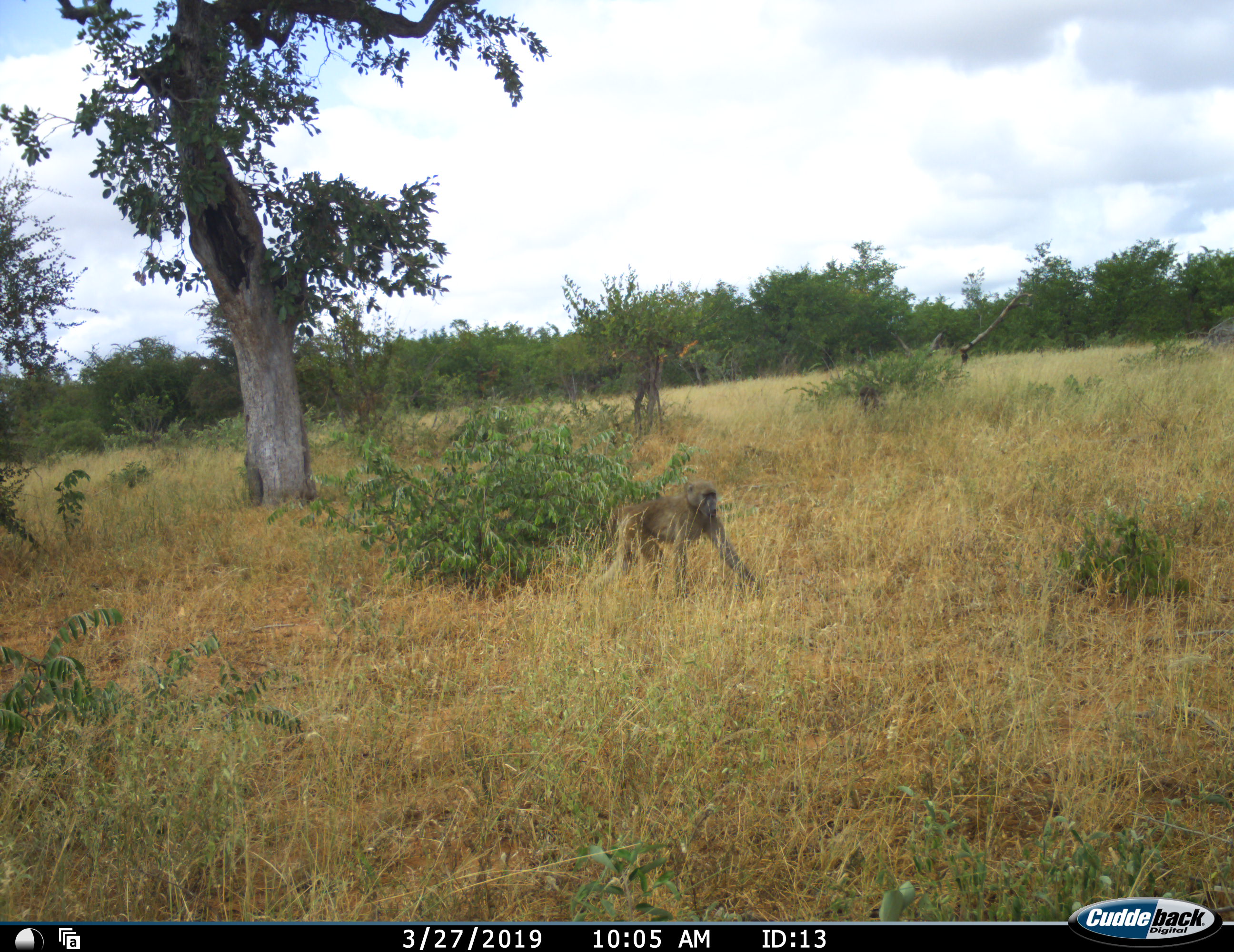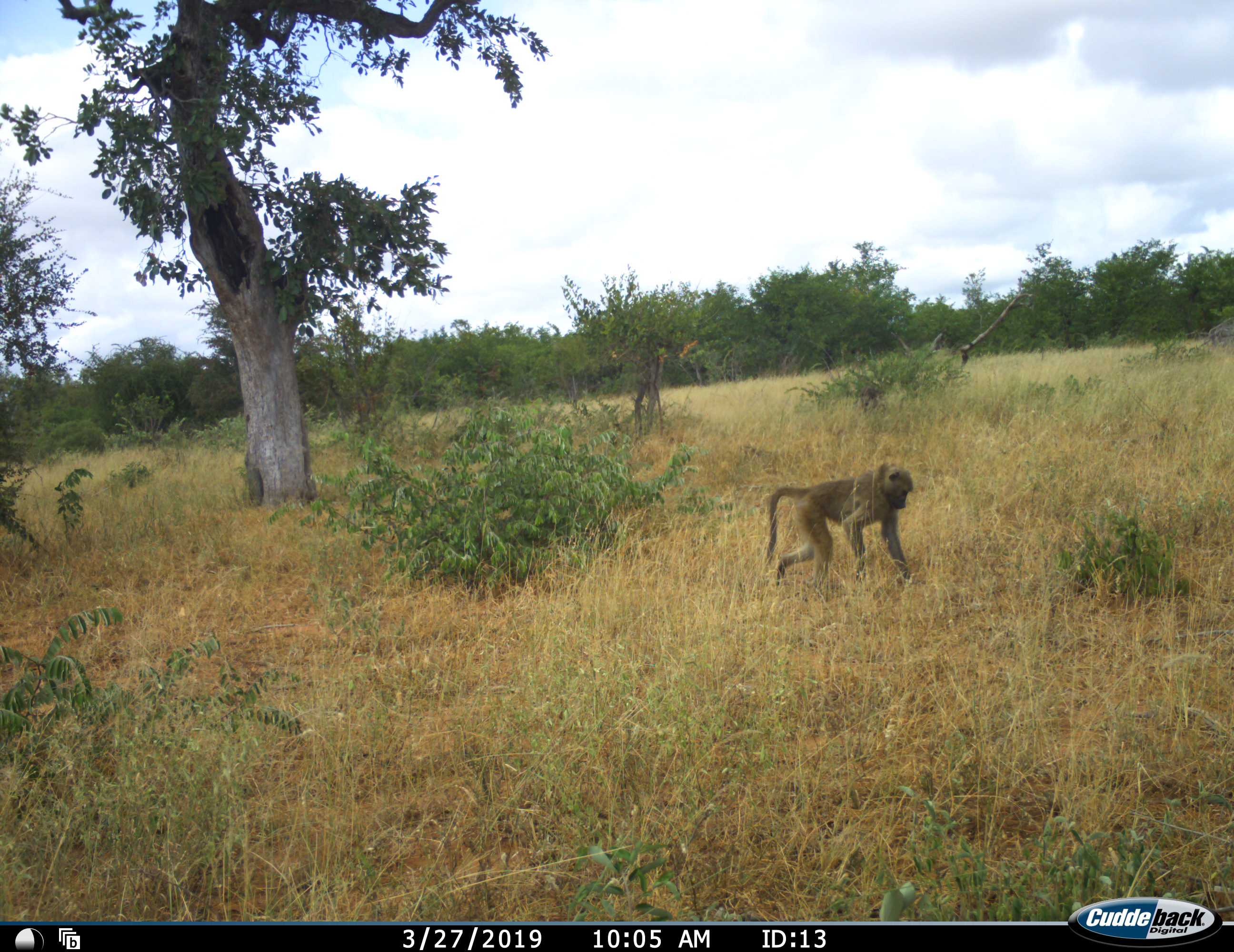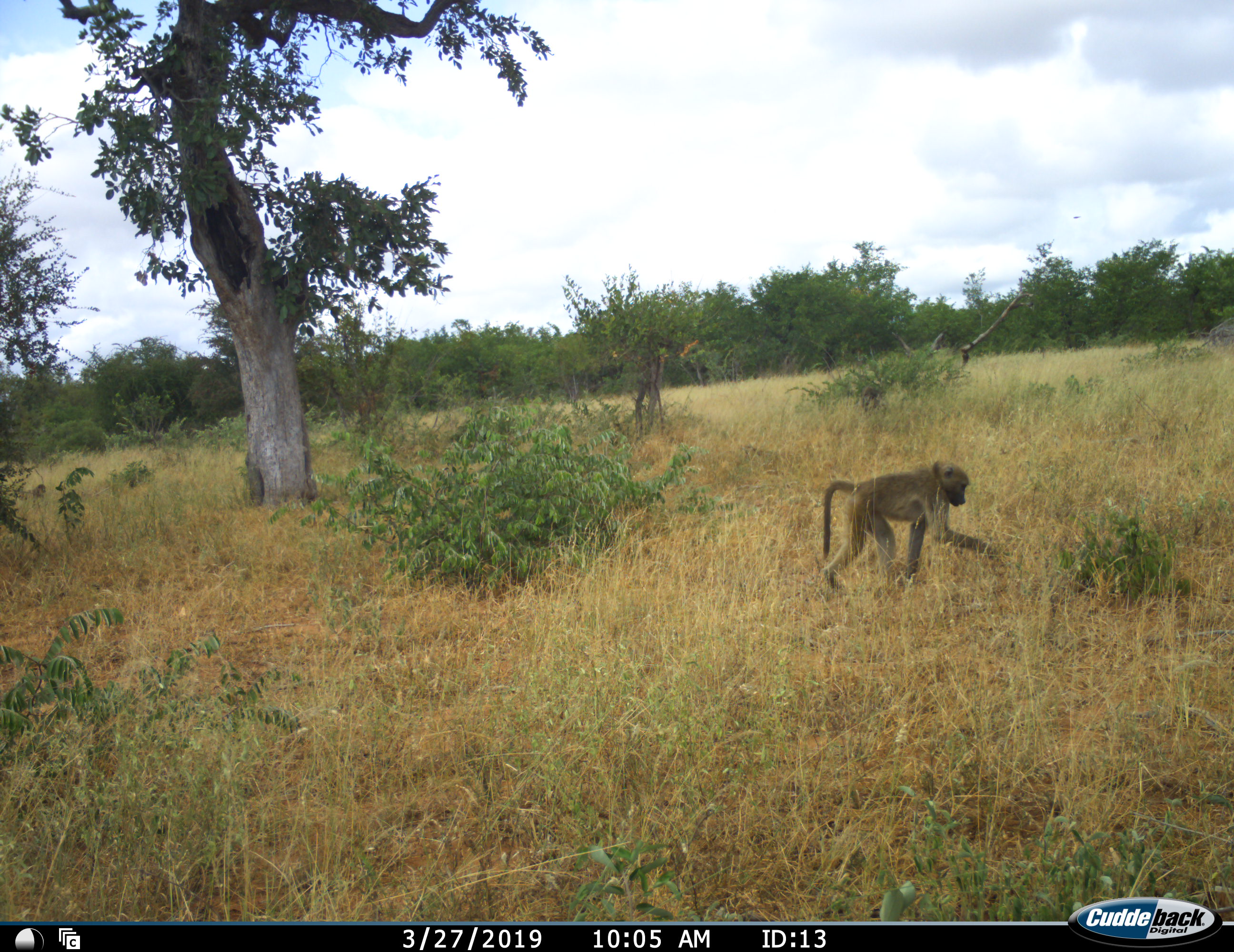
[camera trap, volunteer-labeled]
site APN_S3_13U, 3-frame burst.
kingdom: Animalia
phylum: Chordata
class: Mammalia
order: Primates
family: Cercopithecidae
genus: Papio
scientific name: Papio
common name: baboon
Baboon (Papio), count 1. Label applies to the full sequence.